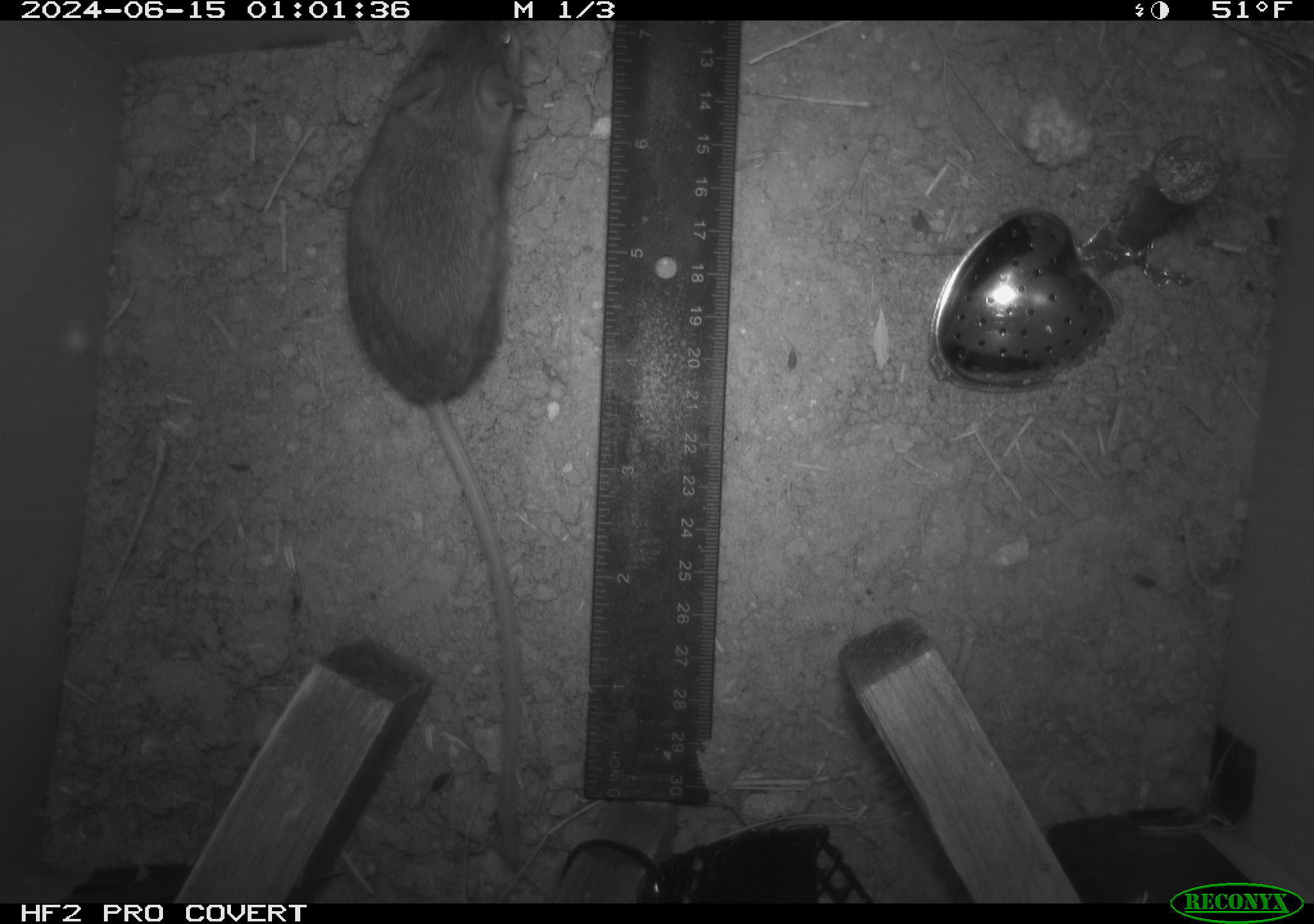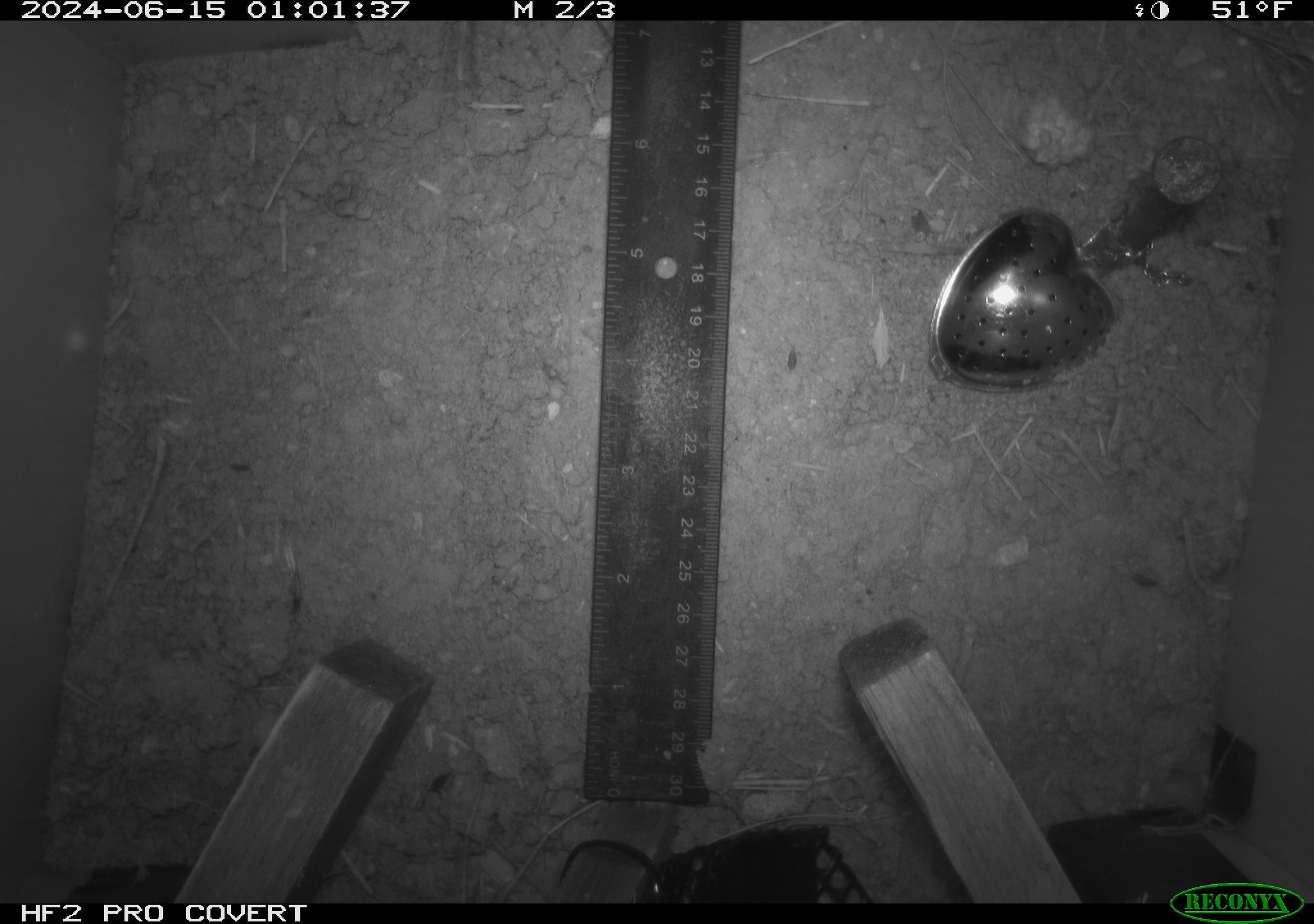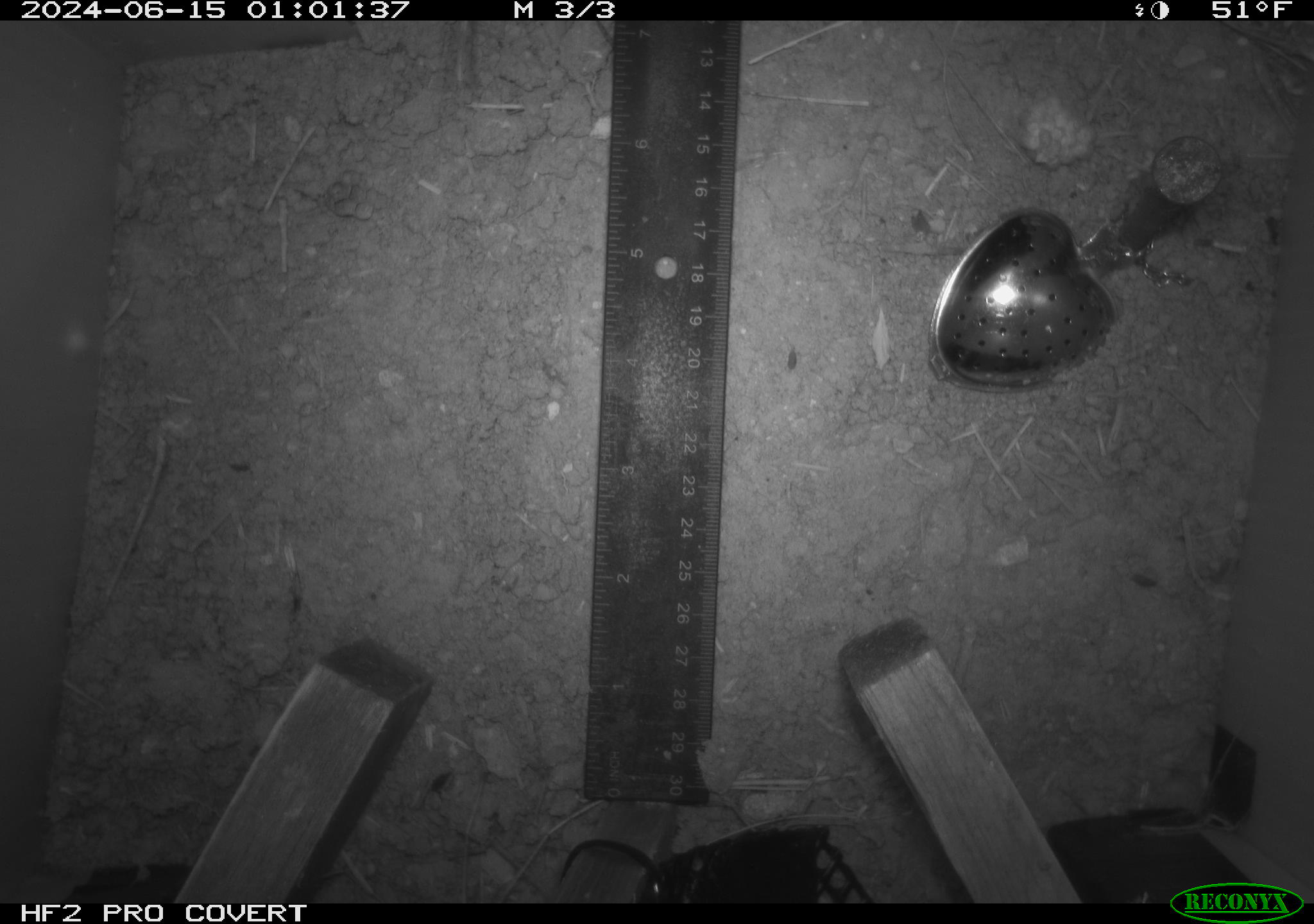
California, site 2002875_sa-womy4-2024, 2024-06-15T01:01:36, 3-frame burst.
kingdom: Animalia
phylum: Chordata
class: Mammalia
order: Rodentia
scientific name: Rodentia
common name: mouse species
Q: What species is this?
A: Mouse species (Rodentia).